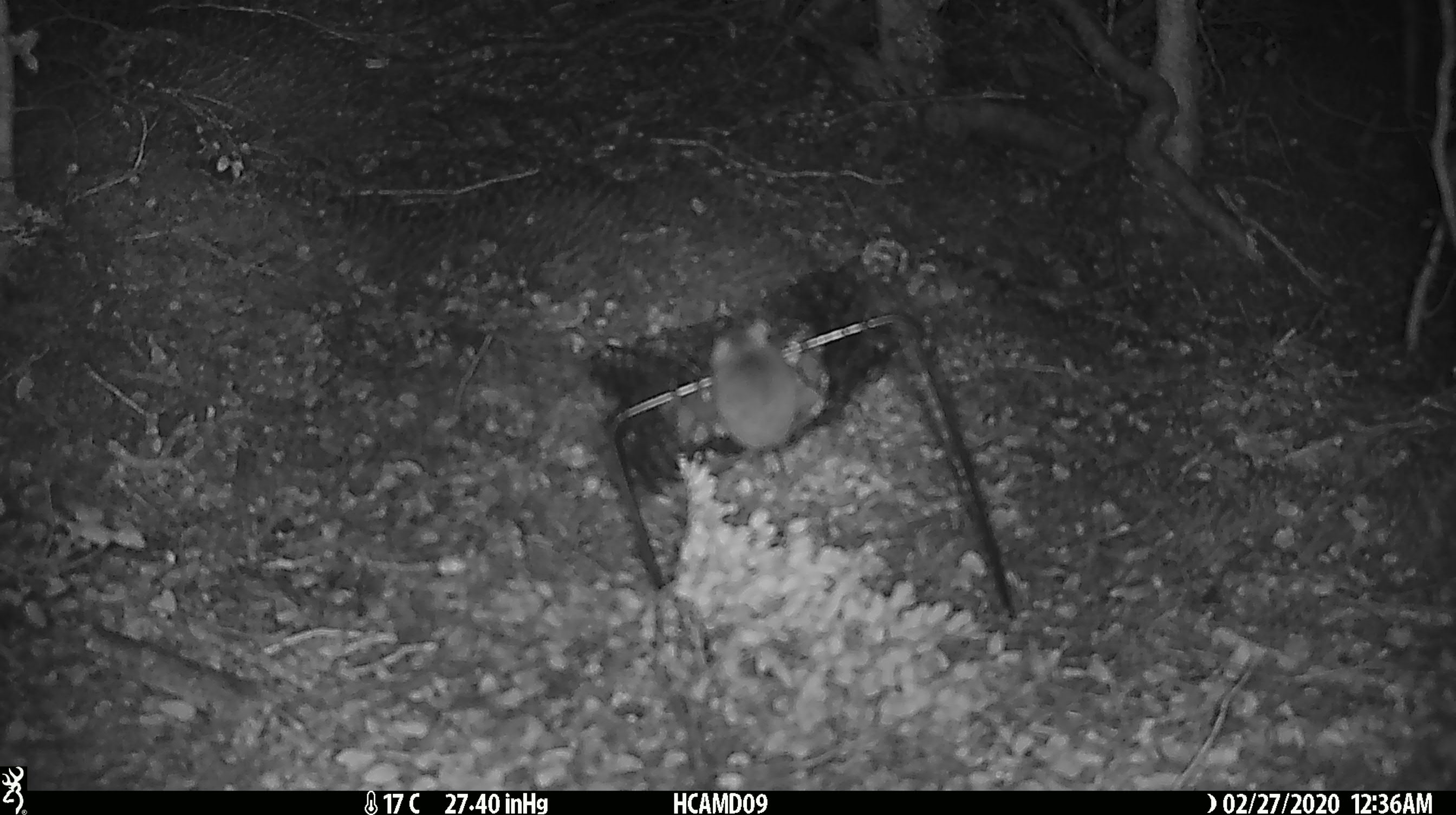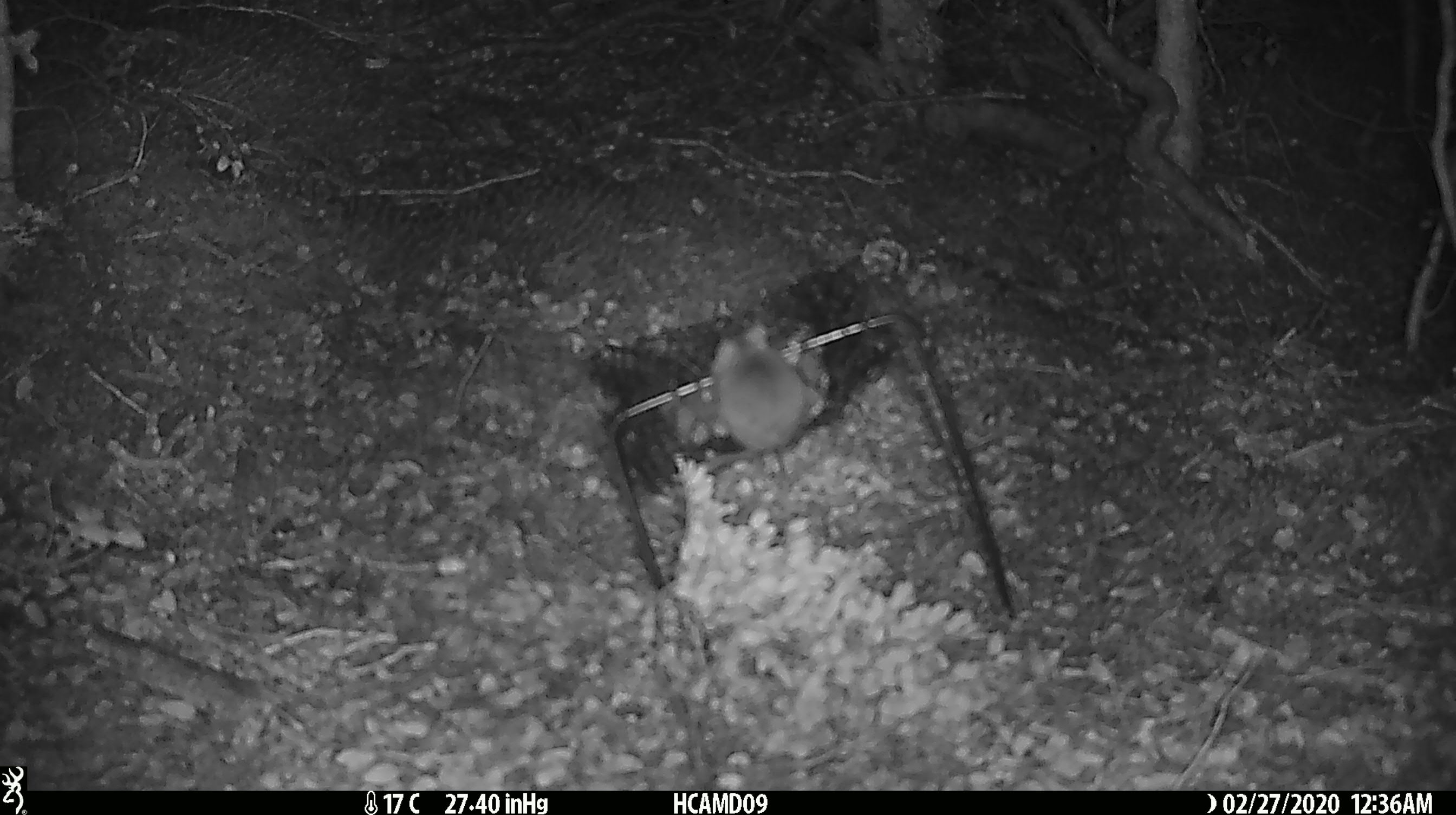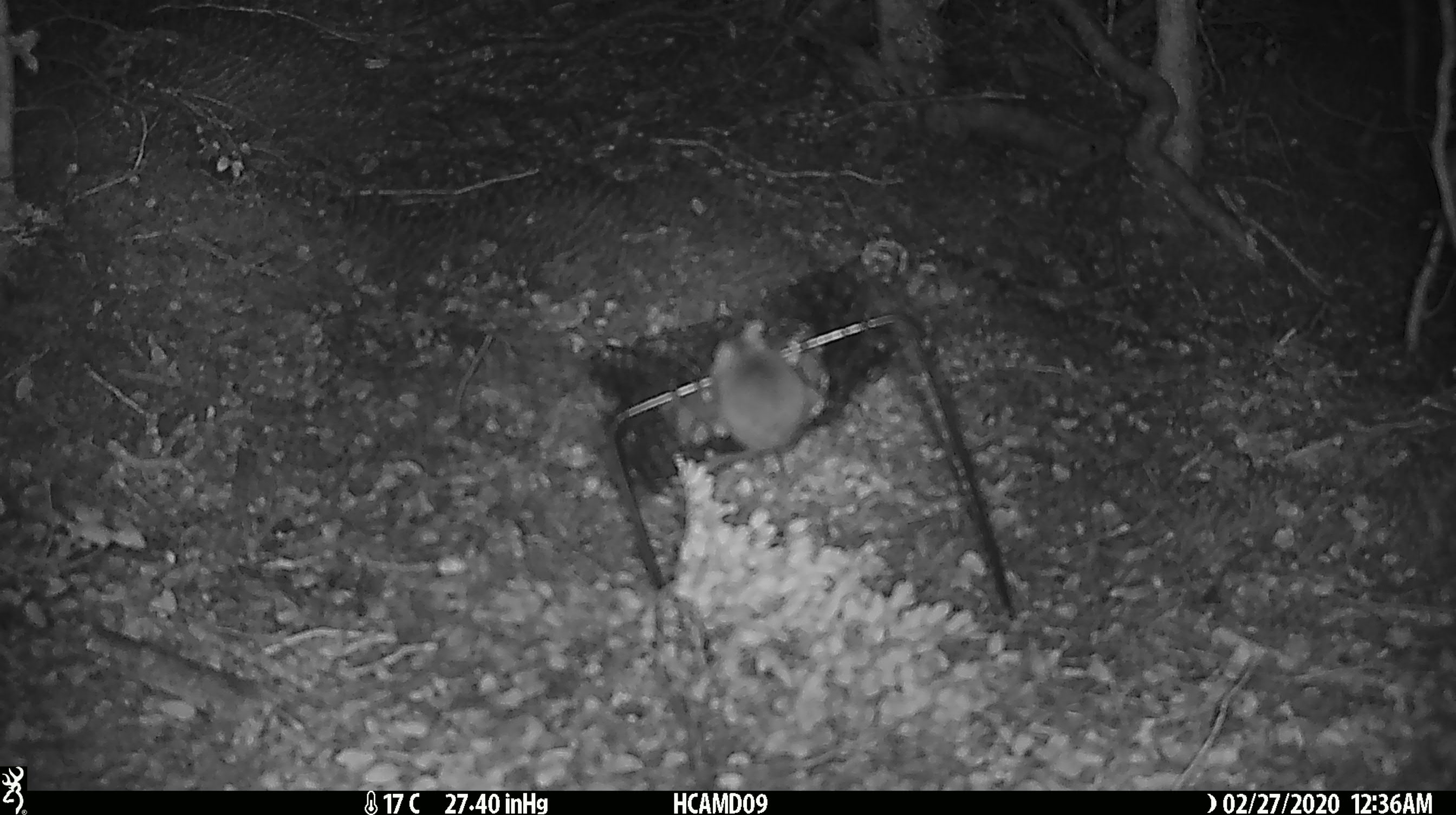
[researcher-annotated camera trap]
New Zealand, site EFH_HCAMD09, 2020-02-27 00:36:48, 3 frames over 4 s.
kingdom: Animalia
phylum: Chordata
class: Mammalia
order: Rodentia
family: Muridae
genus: Mus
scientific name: Mus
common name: mouse